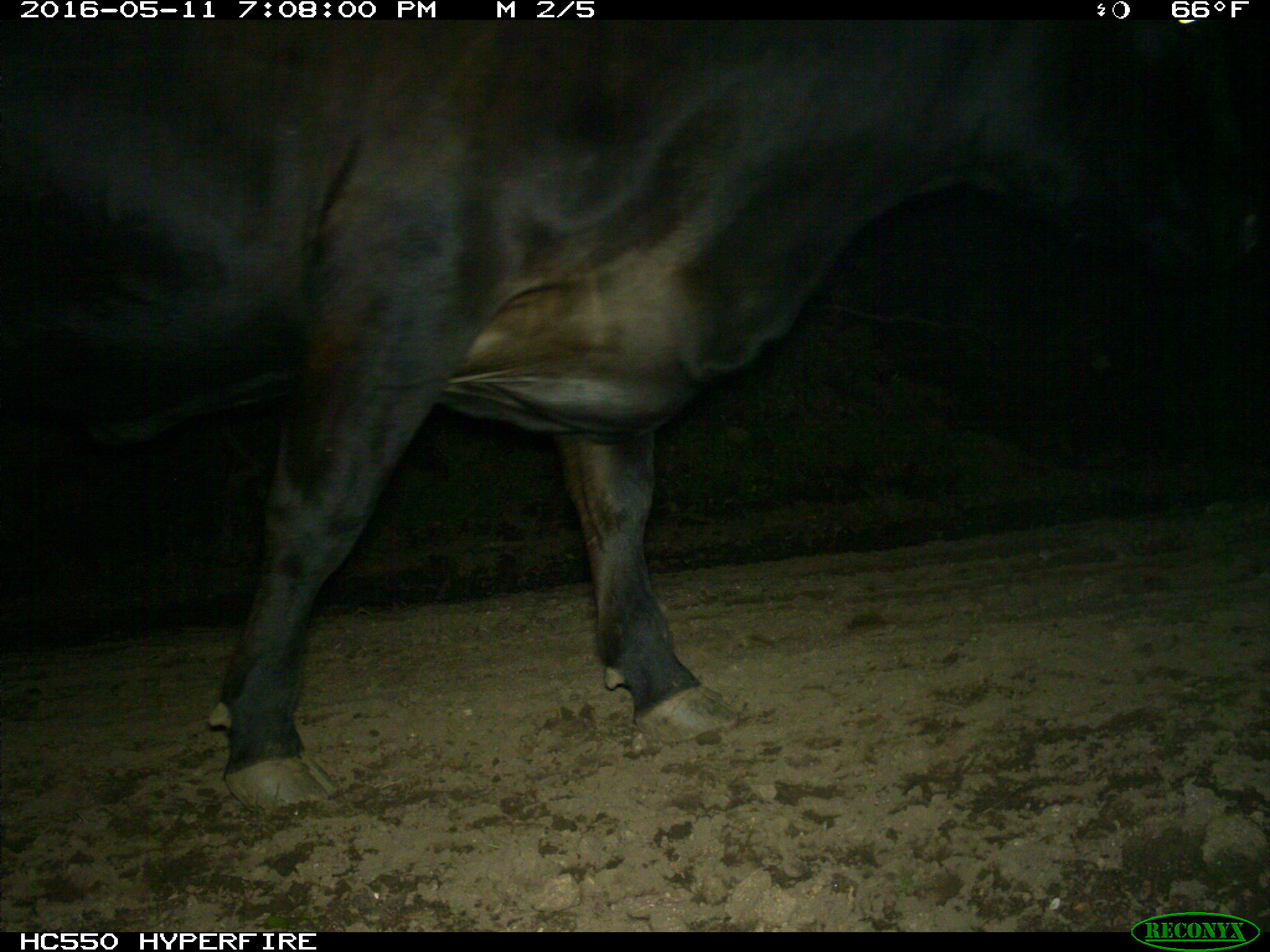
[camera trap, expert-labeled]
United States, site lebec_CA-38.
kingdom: Animalia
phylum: Chordata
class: Mammalia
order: Artiodactyla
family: Bovidae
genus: Bos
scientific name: Bos taurus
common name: domestic cow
Bos taurus (domestic cow).